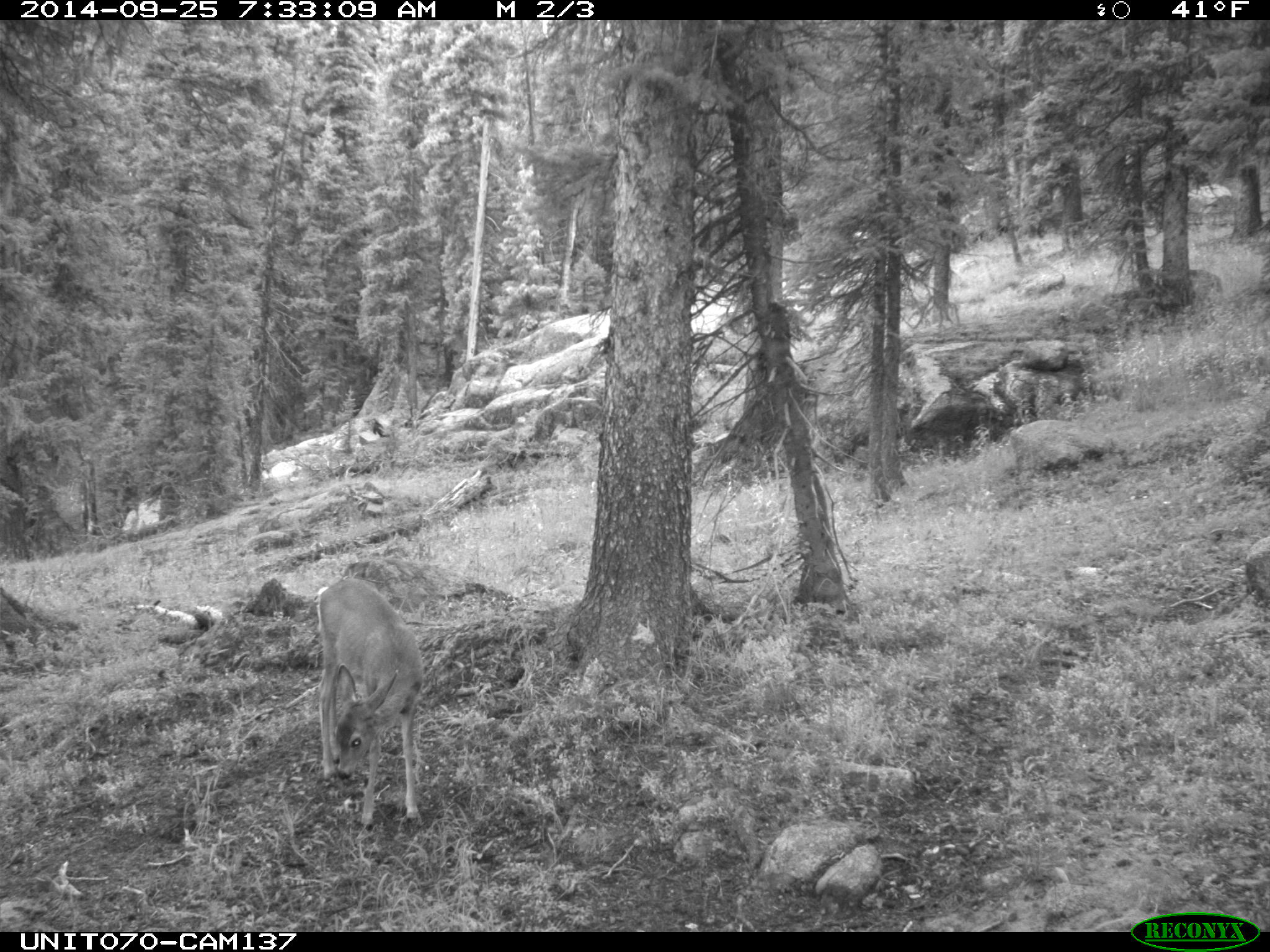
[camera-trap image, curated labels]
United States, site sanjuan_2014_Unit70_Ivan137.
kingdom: Animalia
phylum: Chordata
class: Mammalia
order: Artiodactyla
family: Cervidae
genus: Odocoileus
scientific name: Odocoileus hemionus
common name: mule deer